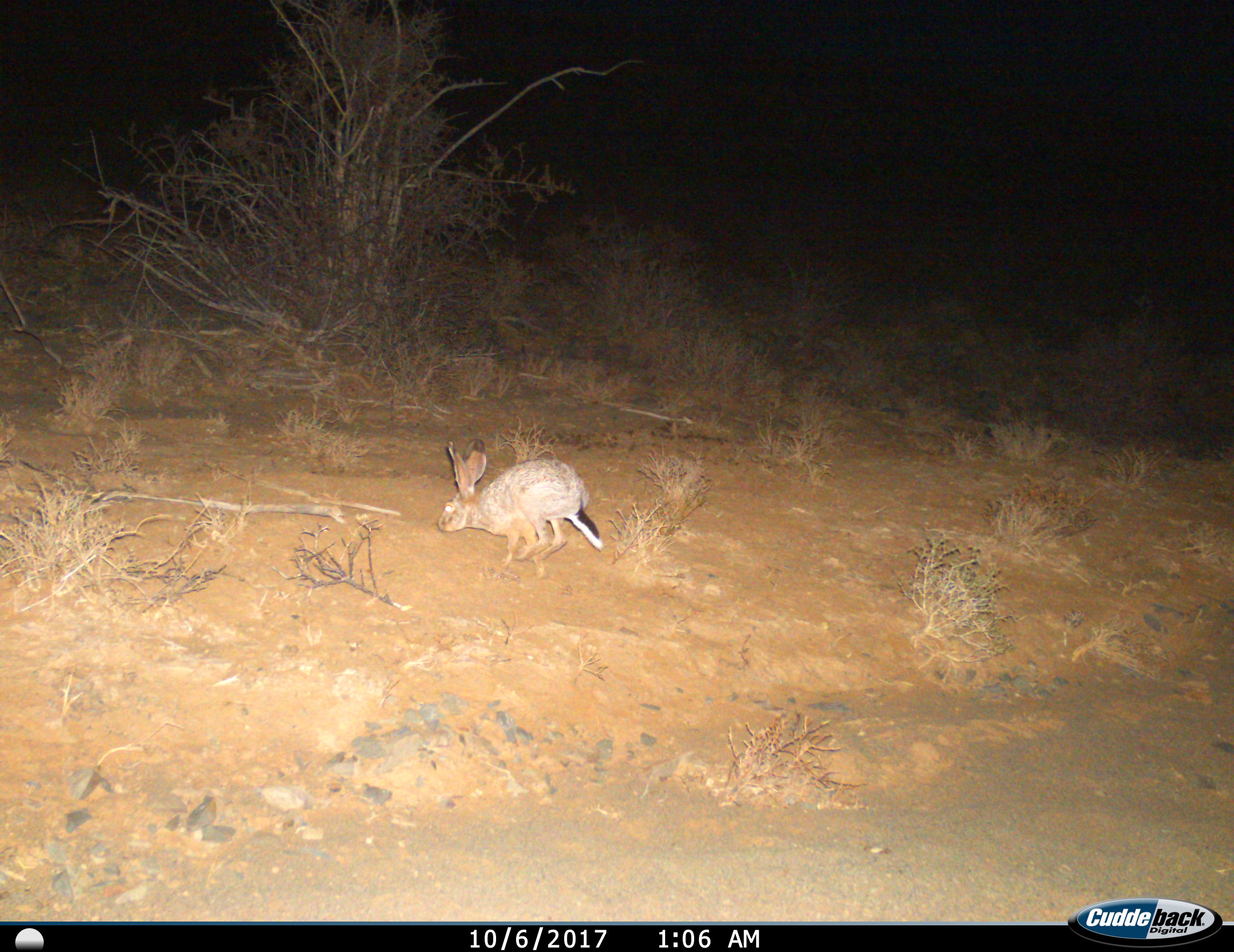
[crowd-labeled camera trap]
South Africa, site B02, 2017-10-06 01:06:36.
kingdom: Animalia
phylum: Chordata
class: Mammalia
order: Lagomorpha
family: Leporidae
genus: Lepus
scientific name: Lepus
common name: hare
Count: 1.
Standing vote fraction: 12%.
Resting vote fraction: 0%.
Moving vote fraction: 88%.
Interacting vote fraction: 0%.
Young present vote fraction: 0%.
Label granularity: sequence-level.